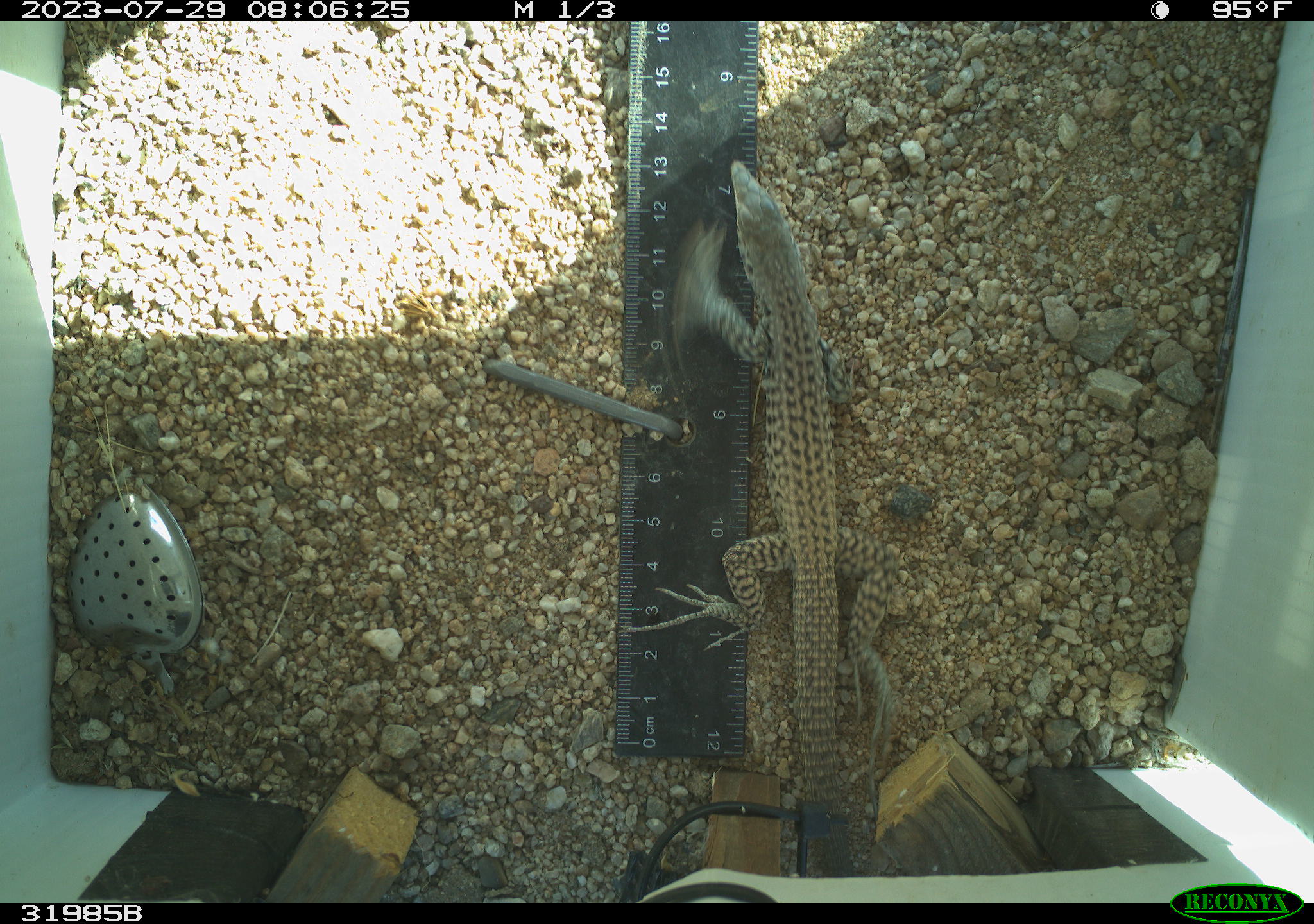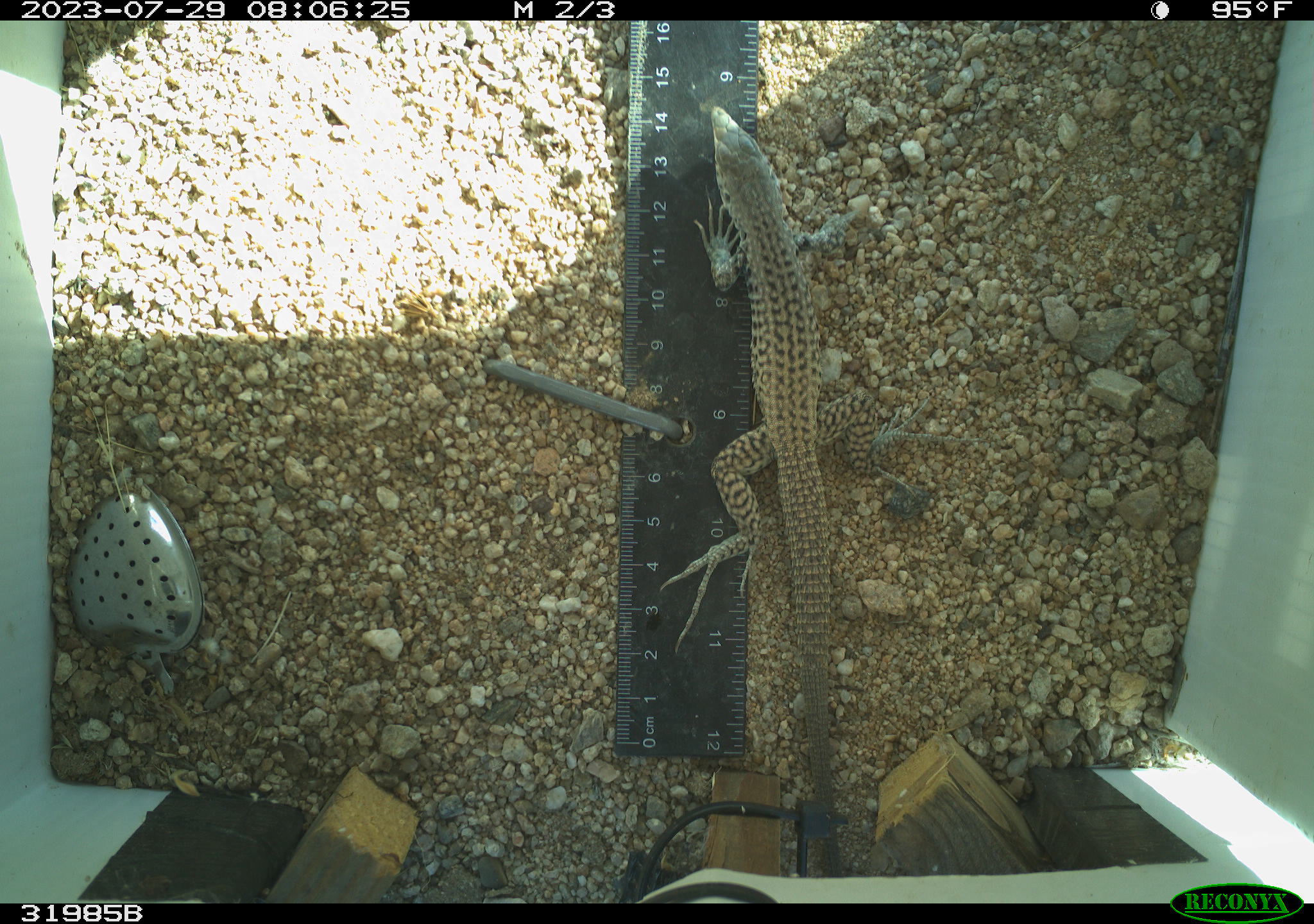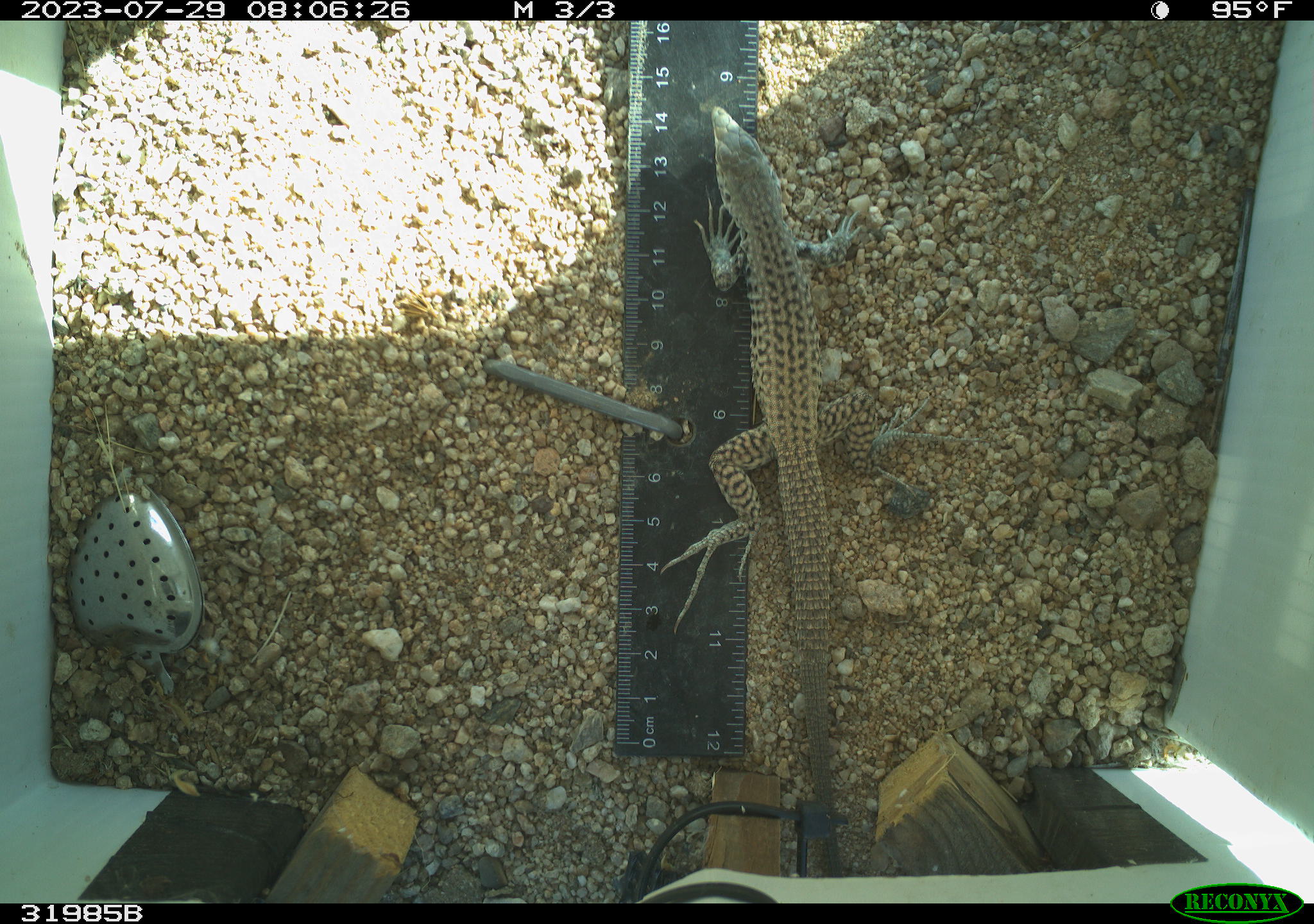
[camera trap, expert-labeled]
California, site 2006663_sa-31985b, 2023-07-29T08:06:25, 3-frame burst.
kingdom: Animalia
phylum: Chordata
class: Reptilia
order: Squamata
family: Teiidae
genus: Aspidoscelis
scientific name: Aspidoscelis tigris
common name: western whiptail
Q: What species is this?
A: Western whiptail (Aspidoscelis tigris).